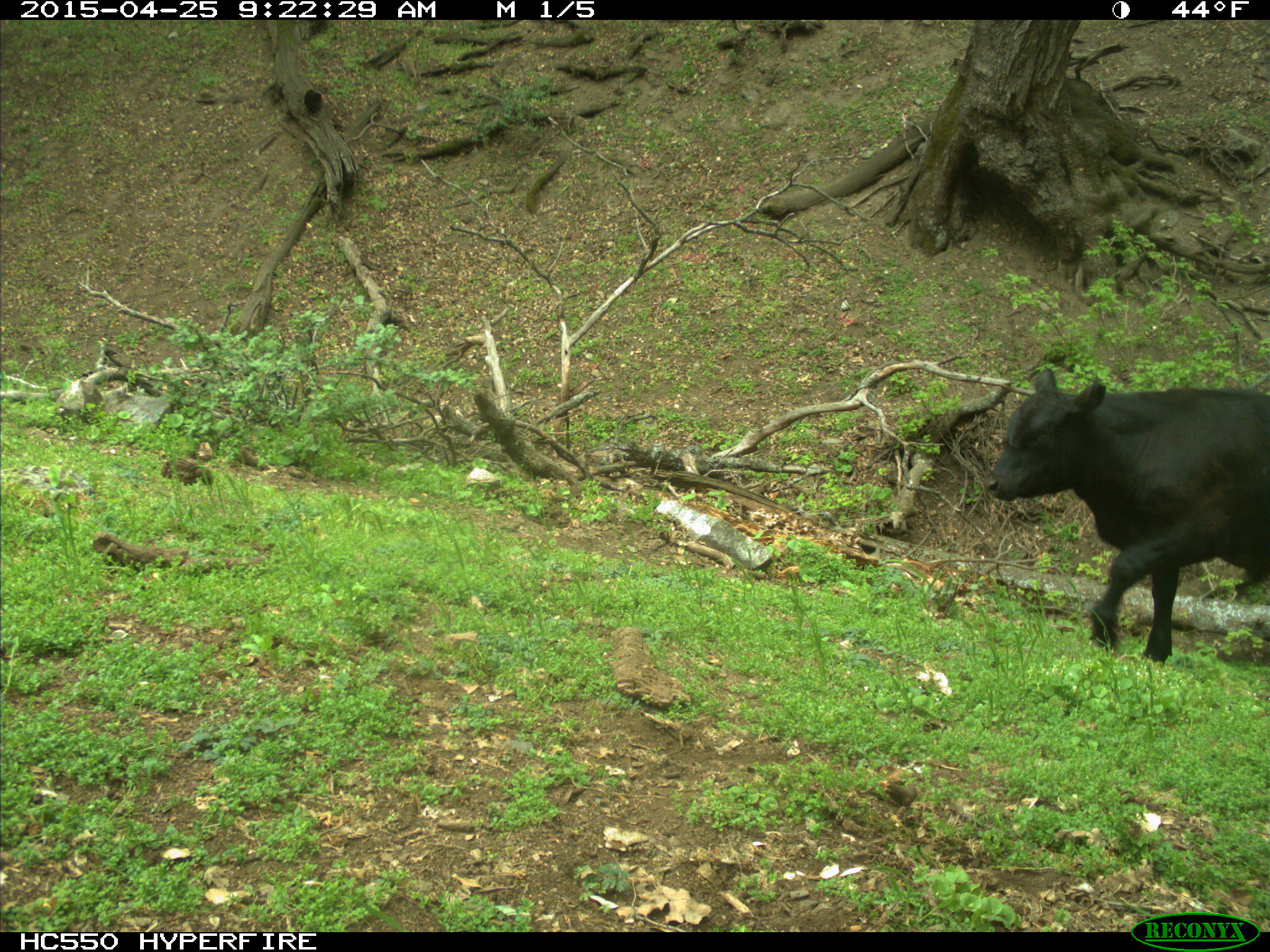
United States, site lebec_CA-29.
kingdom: Animalia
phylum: Chordata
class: Mammalia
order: Artiodactyla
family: Bovidae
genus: Bos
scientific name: Bos taurus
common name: domestic cow